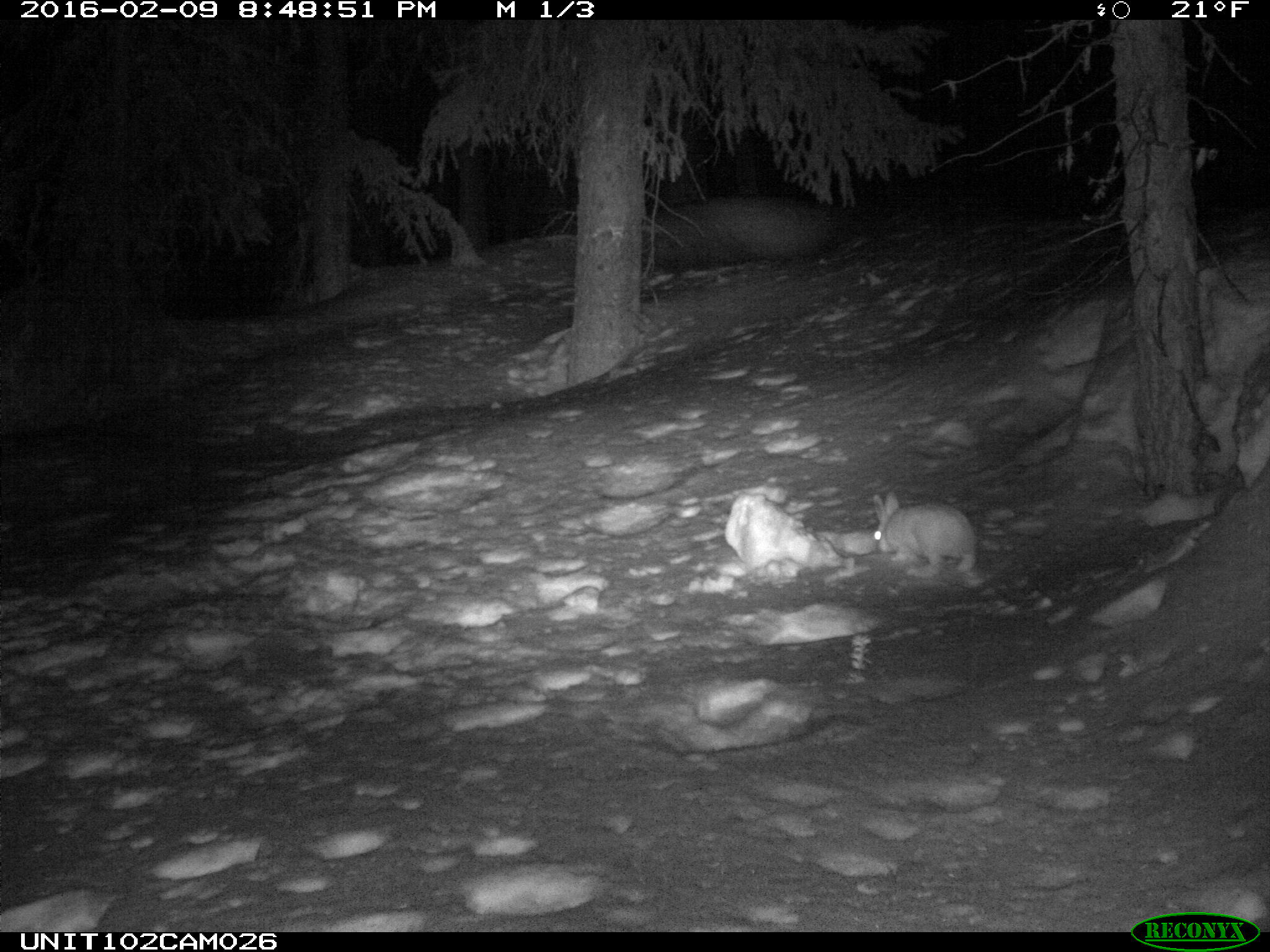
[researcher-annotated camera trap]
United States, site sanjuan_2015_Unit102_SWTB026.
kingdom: Animalia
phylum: Chordata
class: Mammalia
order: Lagomorpha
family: Leporidae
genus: Lepus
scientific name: Lepus americanus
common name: snowshoe hare